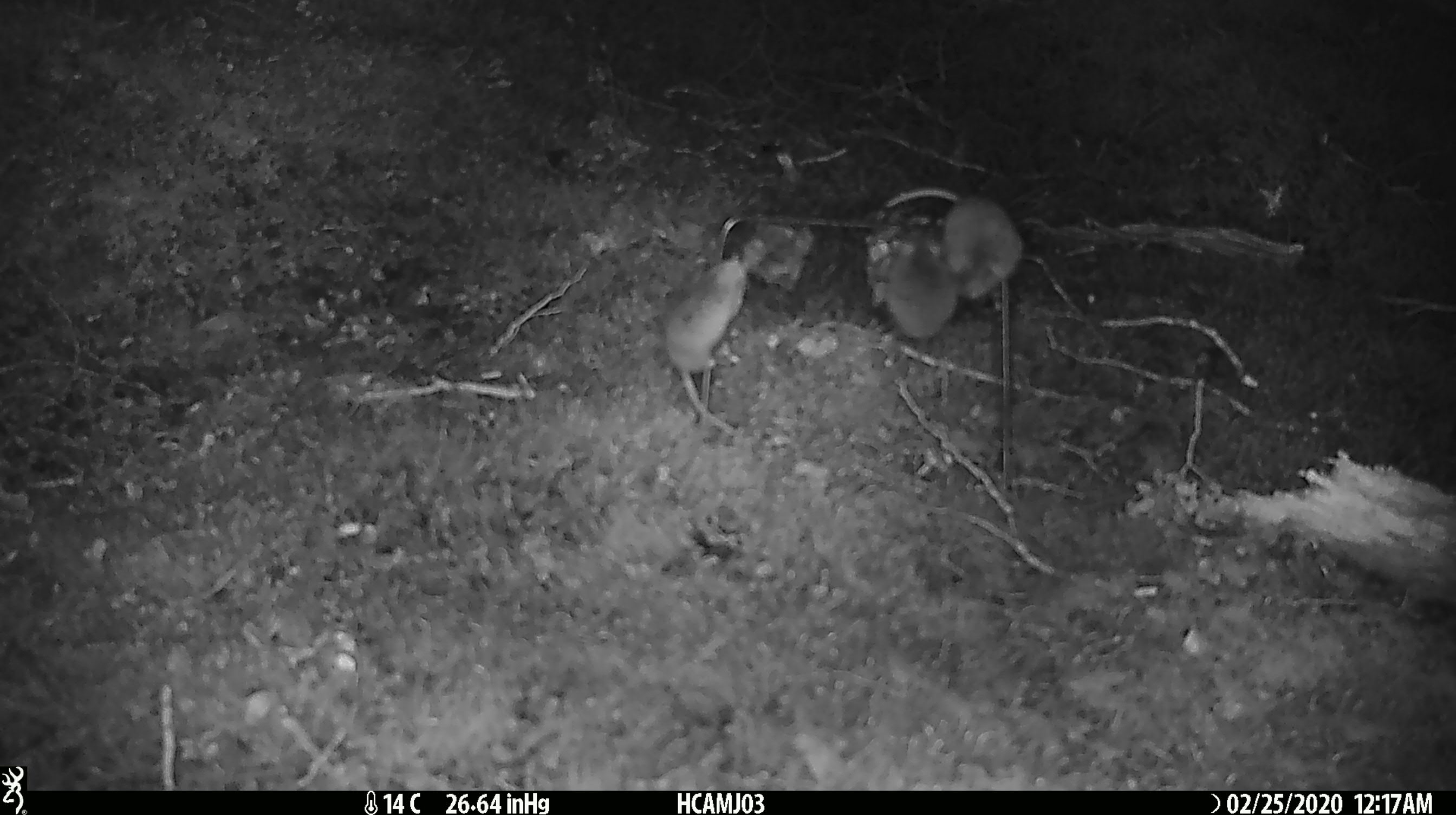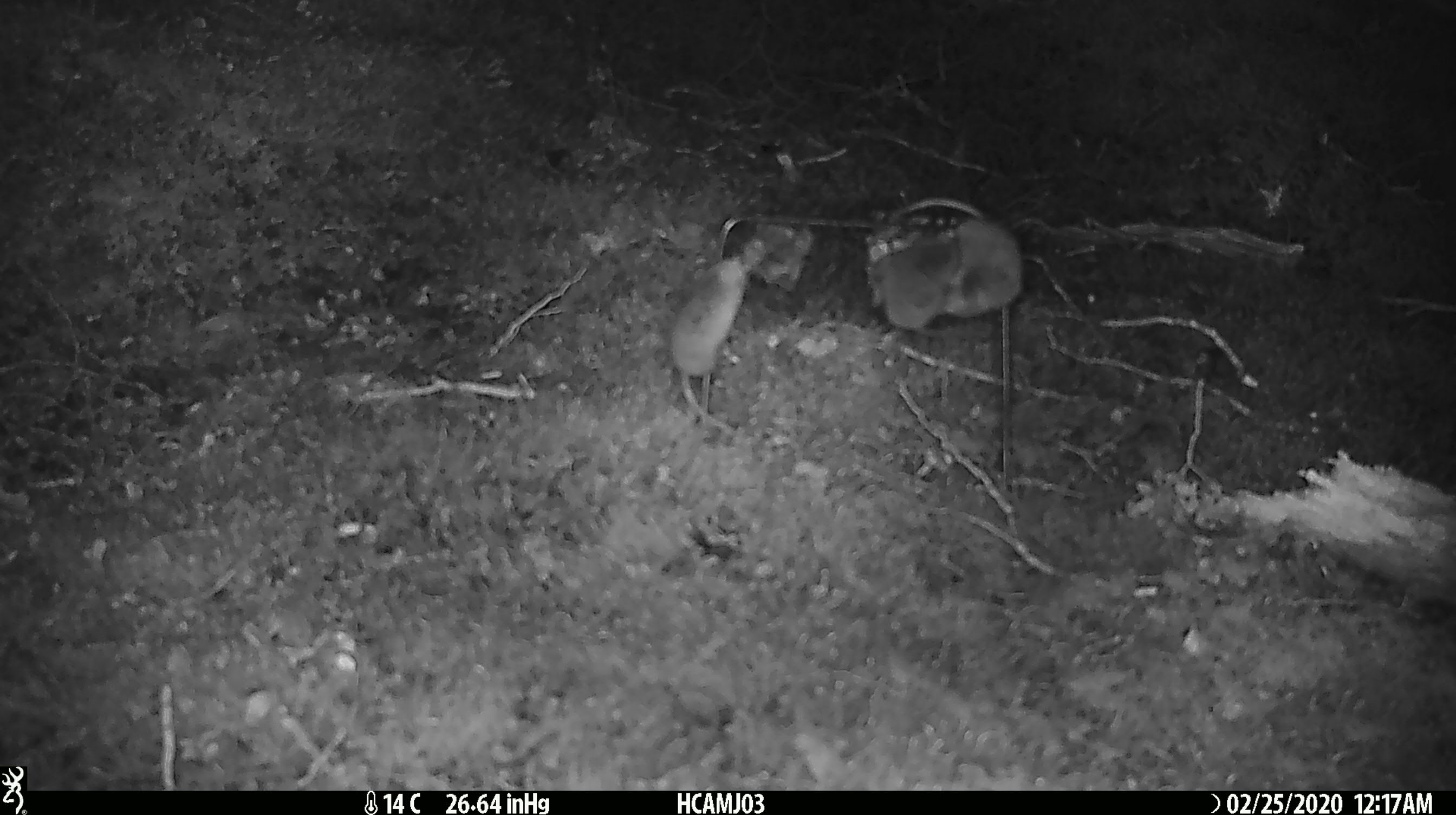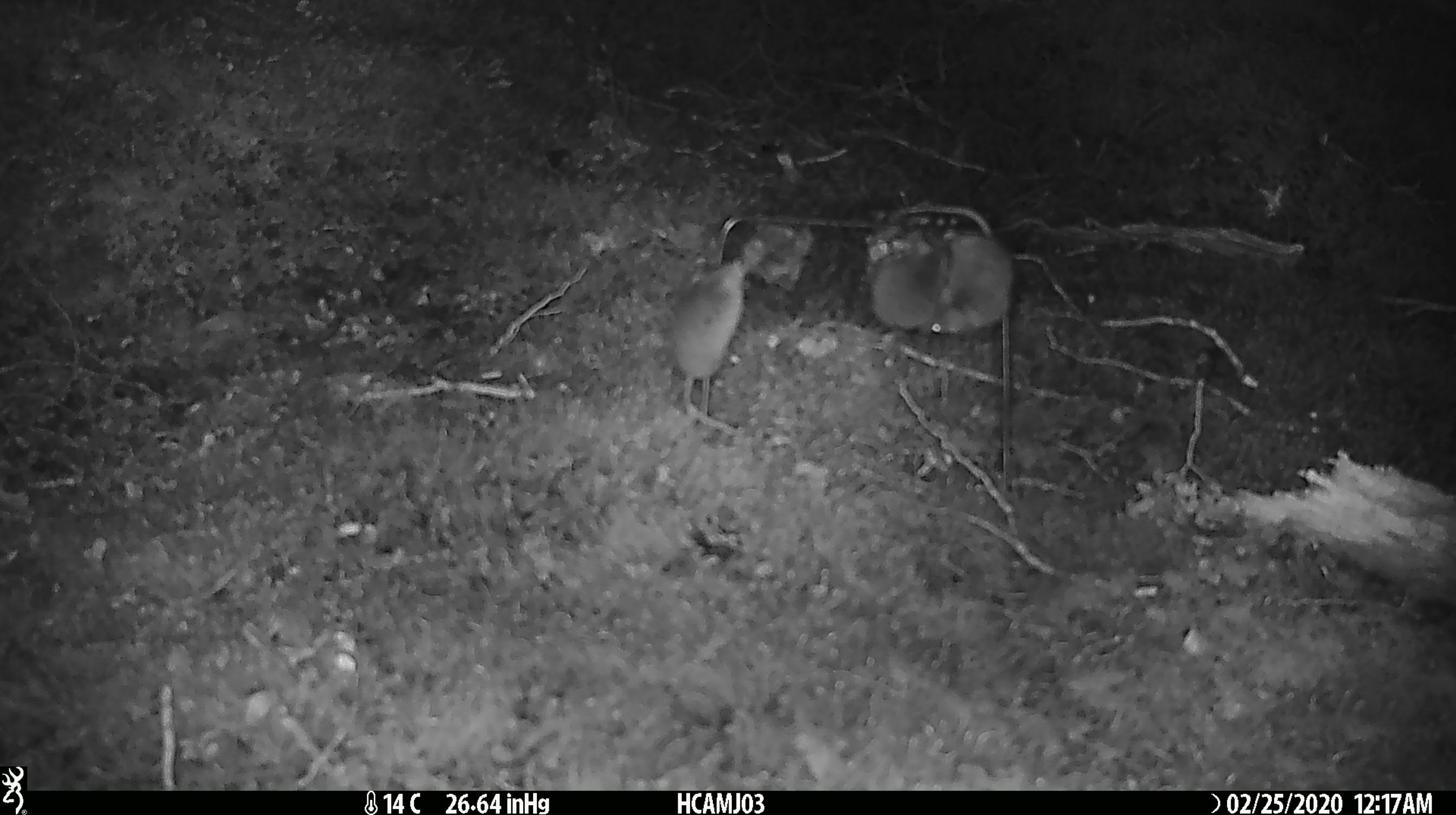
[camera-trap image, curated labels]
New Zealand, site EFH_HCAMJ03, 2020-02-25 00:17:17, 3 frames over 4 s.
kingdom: Animalia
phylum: Chordata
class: Mammalia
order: Rodentia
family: Muridae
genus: Mus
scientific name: Mus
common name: mouse